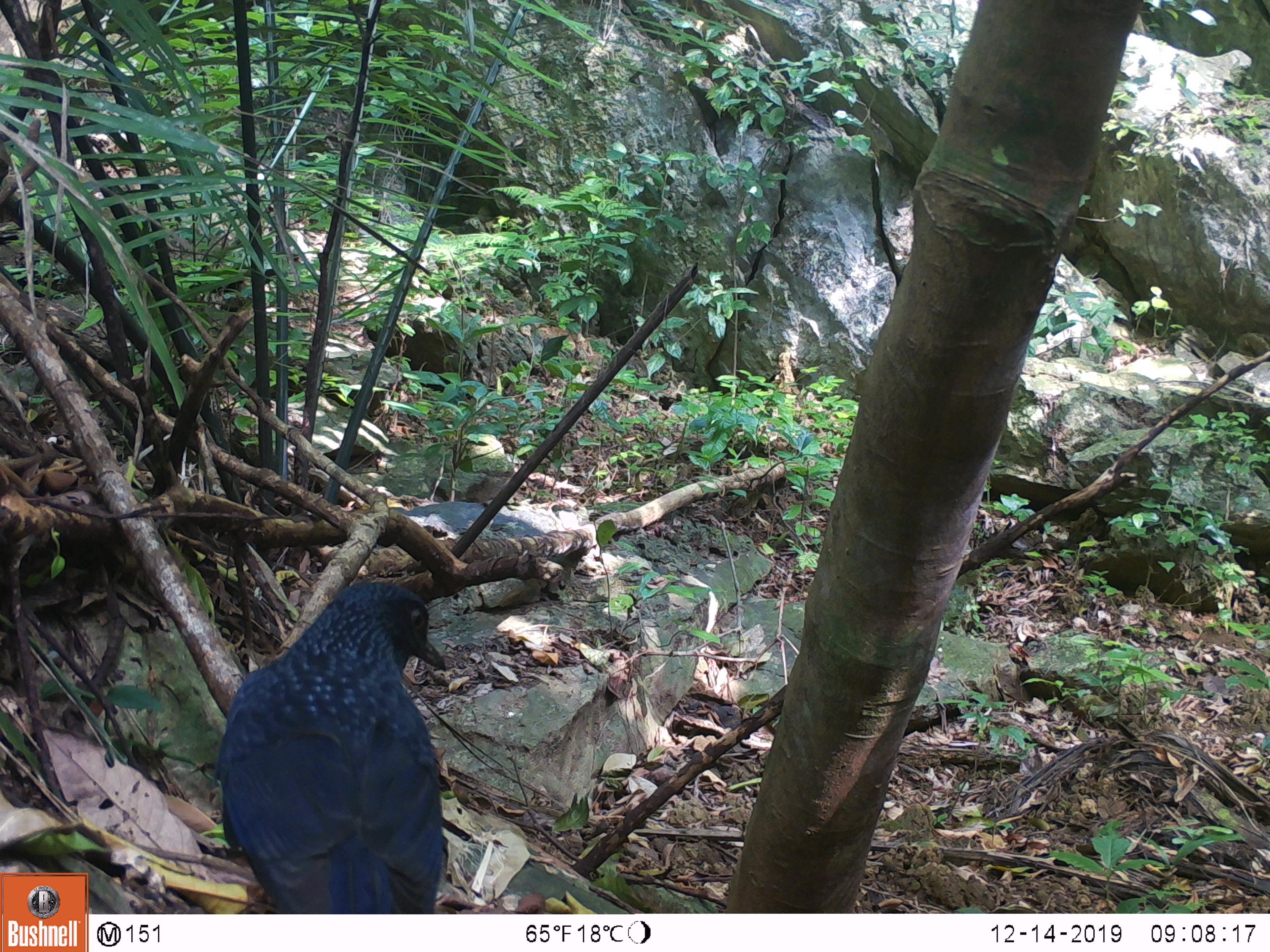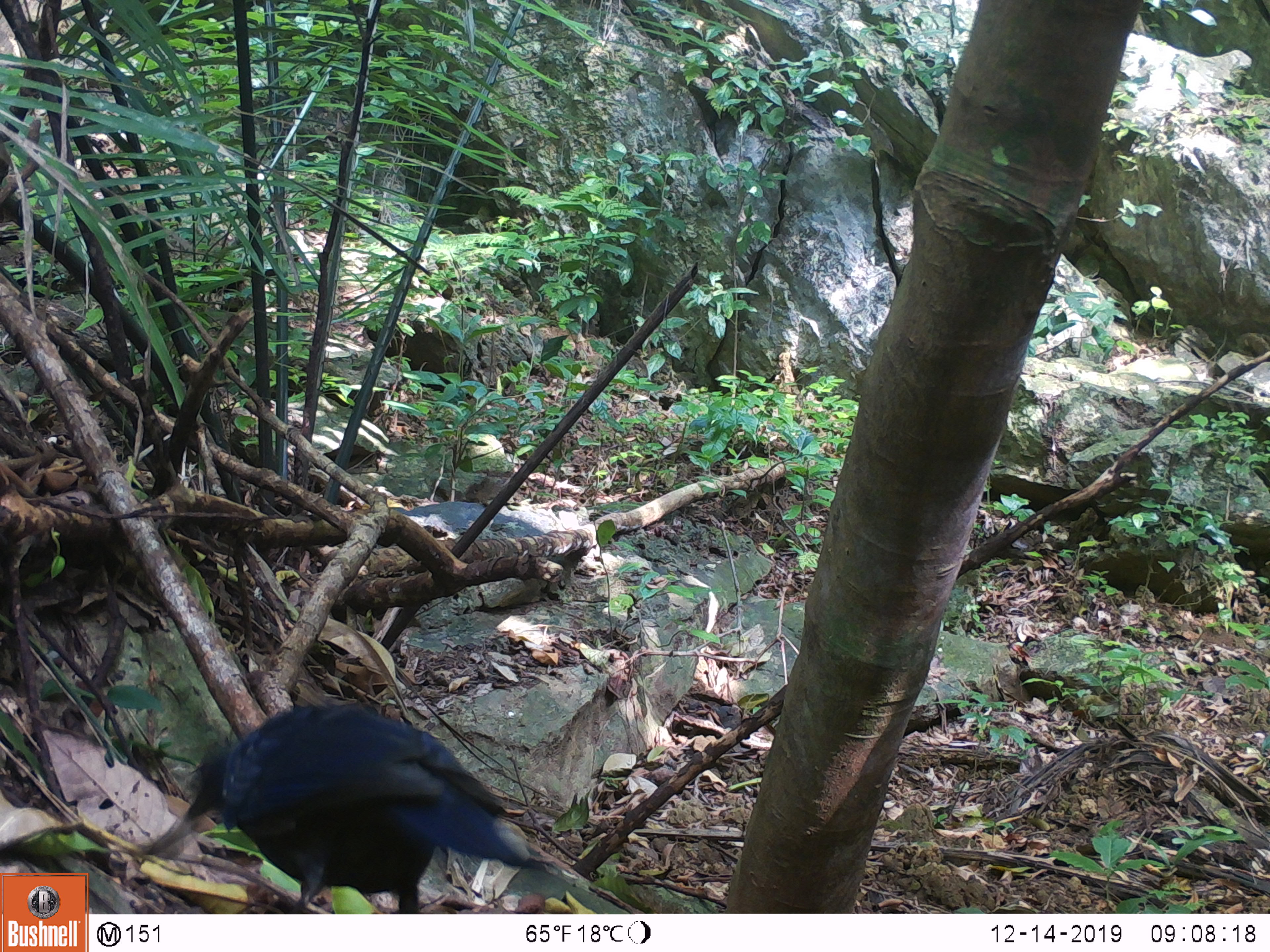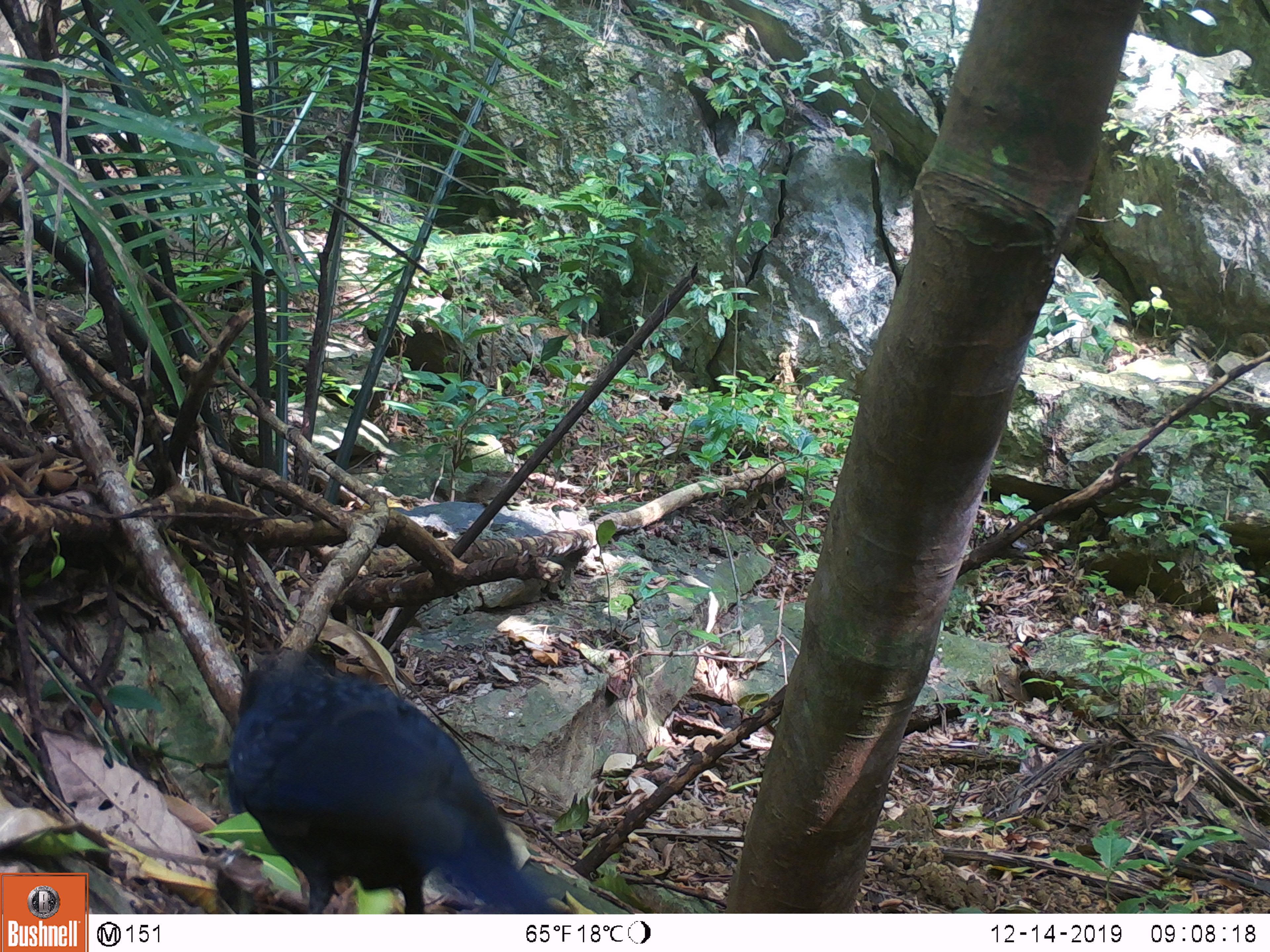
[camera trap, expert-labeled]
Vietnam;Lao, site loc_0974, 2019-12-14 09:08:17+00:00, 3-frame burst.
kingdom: Animalia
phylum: Chordata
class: Aves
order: Passeriformes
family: Muscicapidae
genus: Myophonus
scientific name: Myophonus caeruleus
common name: blue whistling thrush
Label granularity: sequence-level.